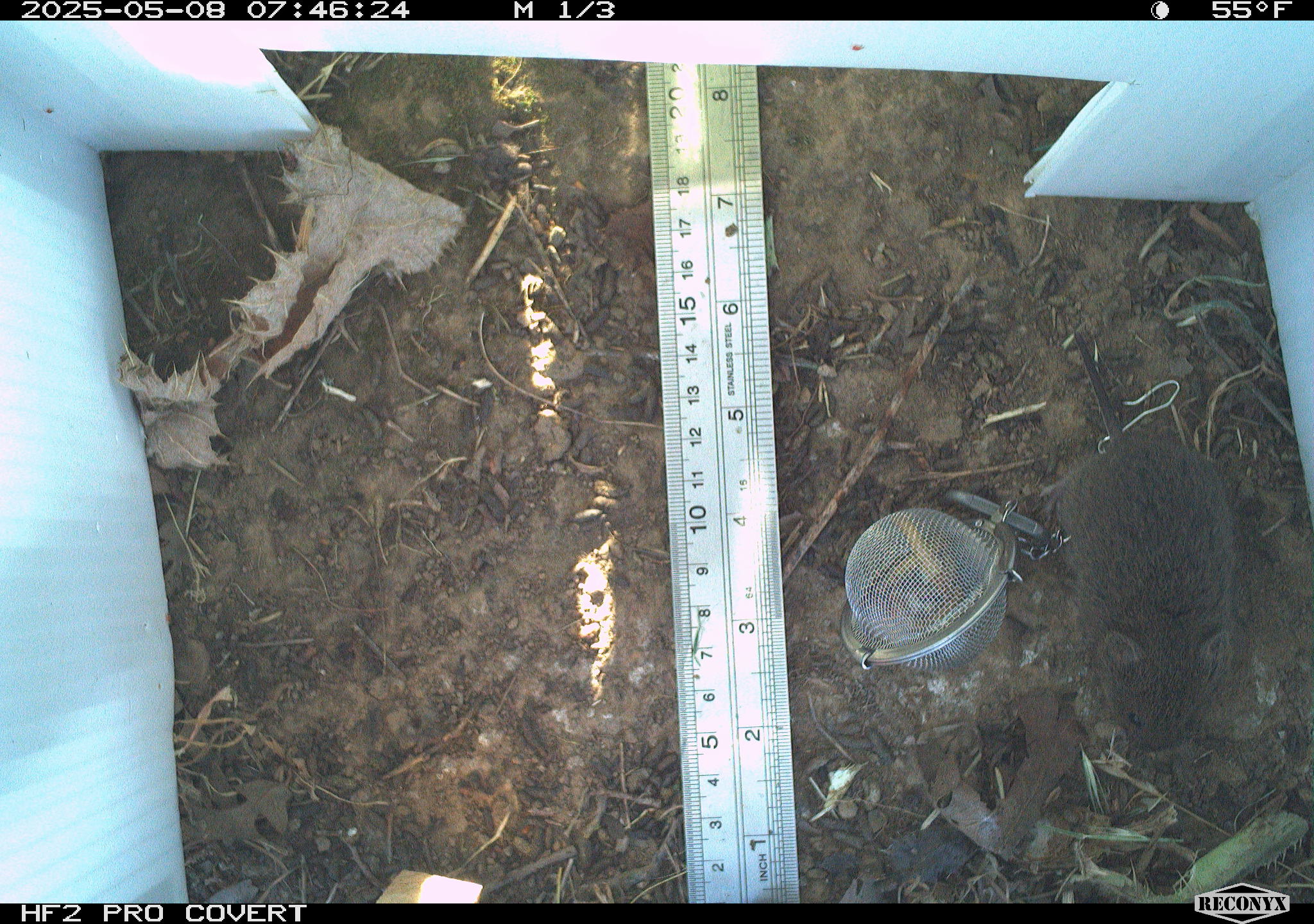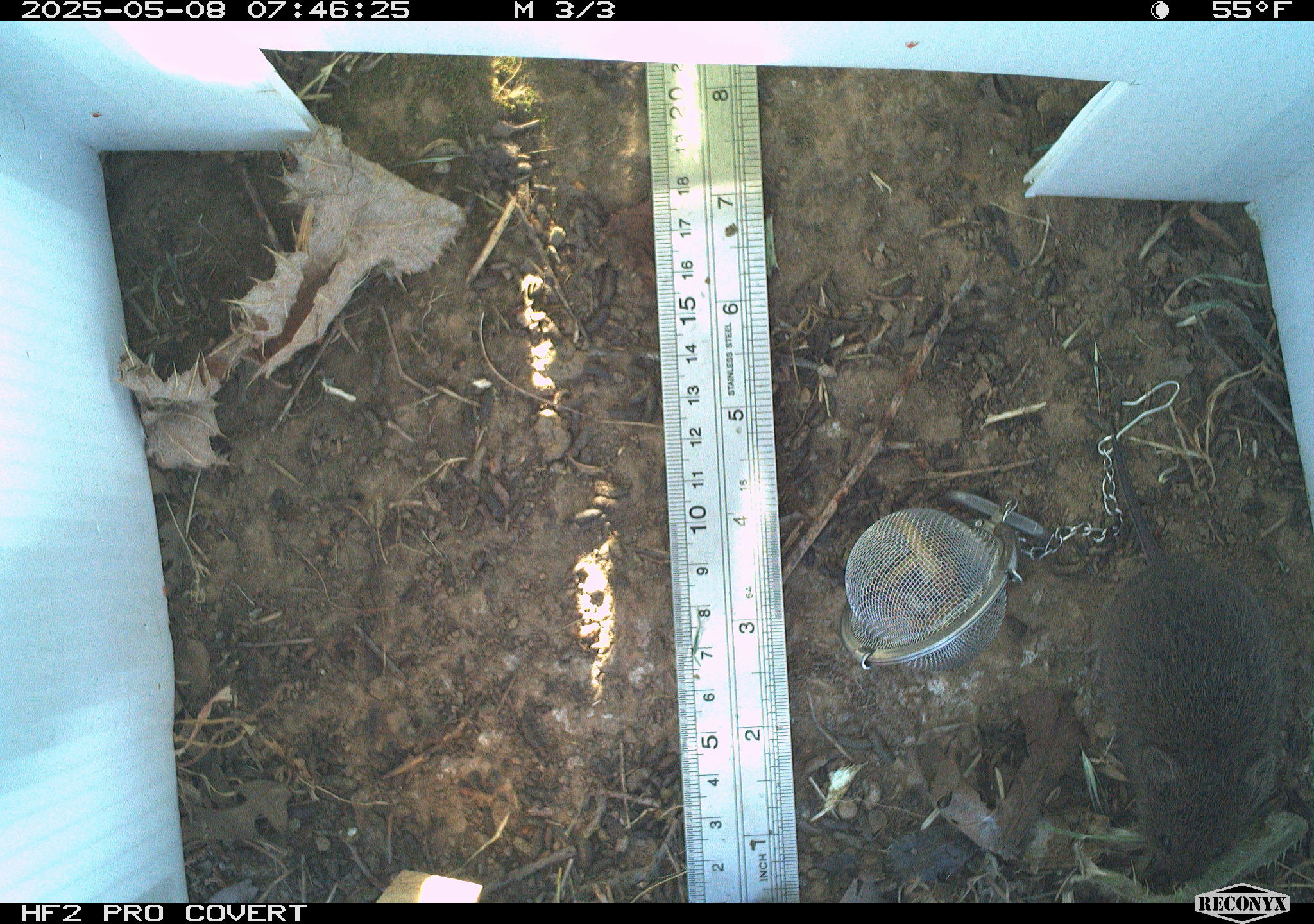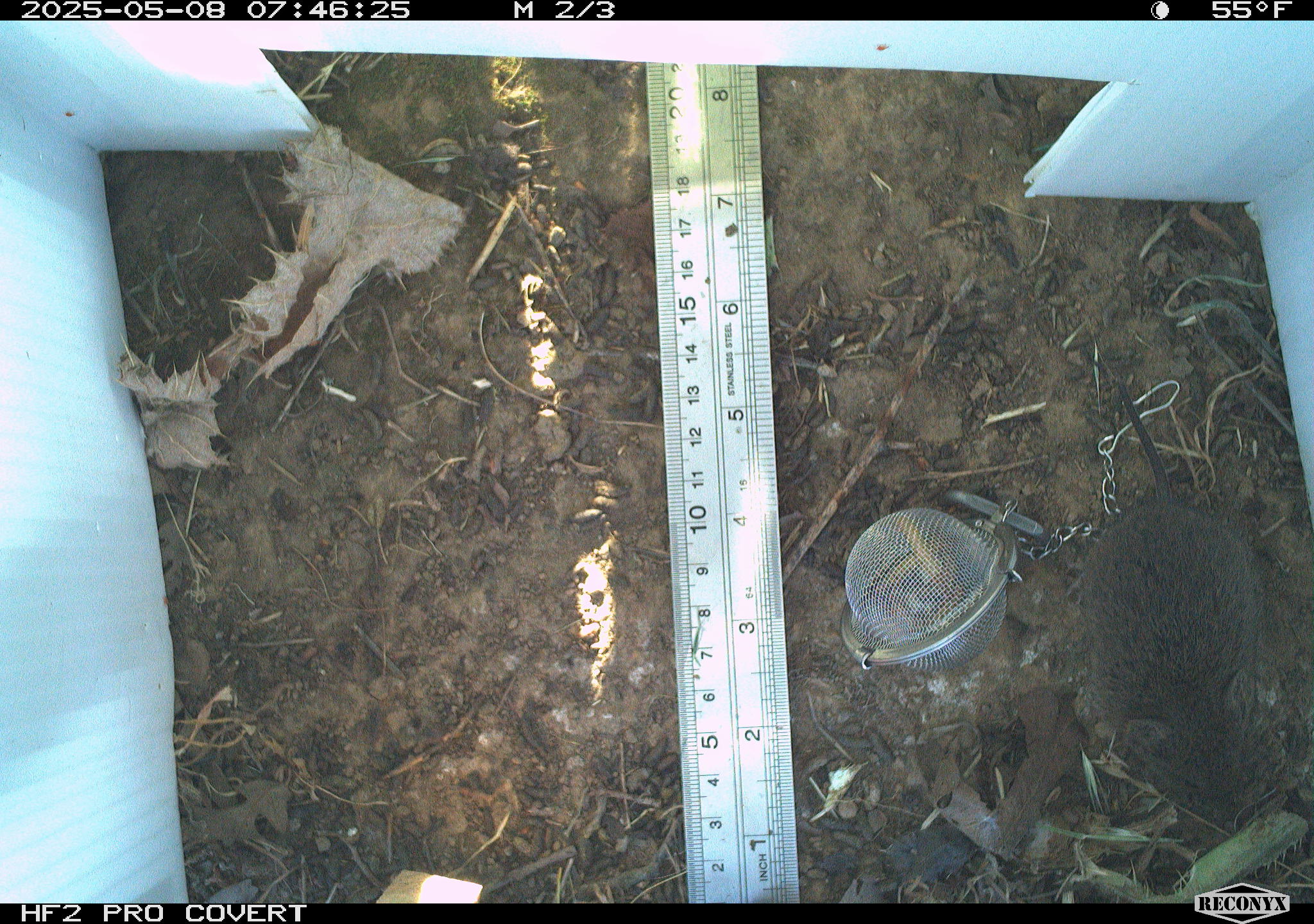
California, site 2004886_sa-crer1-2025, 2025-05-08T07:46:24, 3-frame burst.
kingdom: Animalia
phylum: Chordata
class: Mammalia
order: Rodentia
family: Cricetidae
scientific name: Arvicolinae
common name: voles, lemmings, and muskrats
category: arvicolinae subfamily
Arvicolinae subfamily (voles, lemmings, and muskrats) (Arvicolinae).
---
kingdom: Animalia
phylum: Chordata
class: Mammalia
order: Rodentia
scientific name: Rodentia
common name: rodent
Rodent (Rodentia).